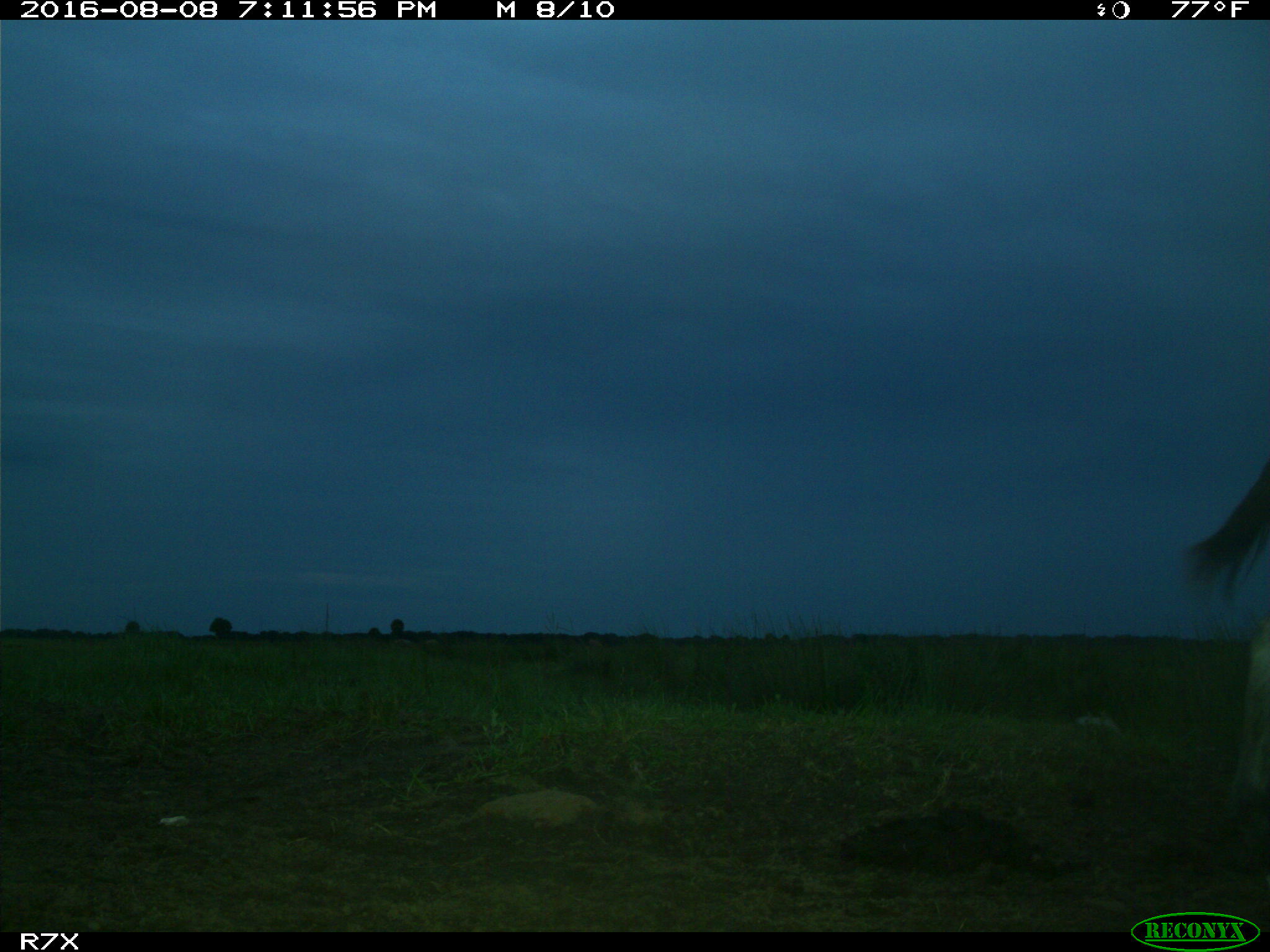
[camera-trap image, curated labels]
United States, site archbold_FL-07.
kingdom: Animalia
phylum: Chordata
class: Mammalia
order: Perissodactyla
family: Equidae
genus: Equus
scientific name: Equus africanus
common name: african wild ass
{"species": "Equus africanus (african wild ass)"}